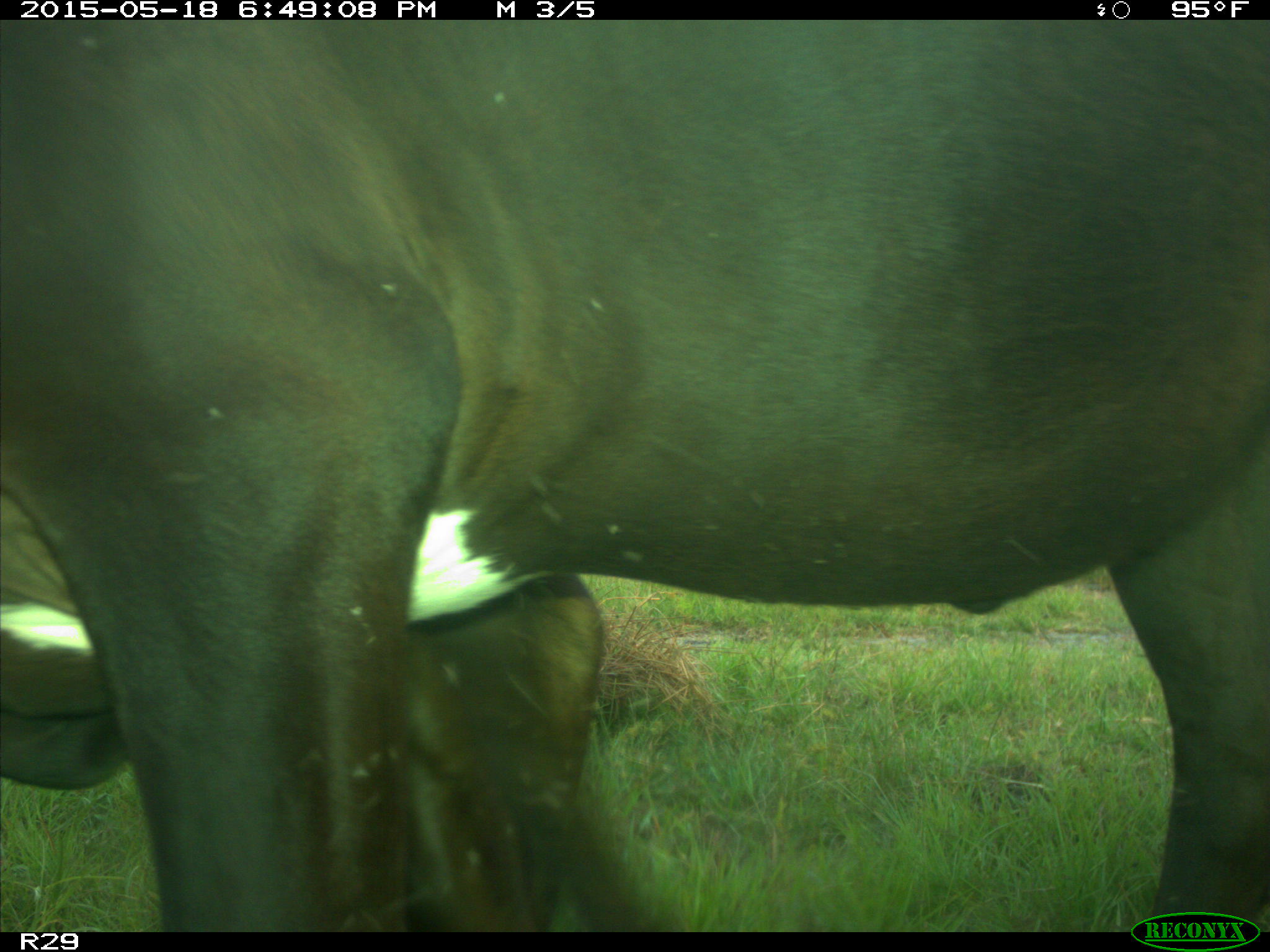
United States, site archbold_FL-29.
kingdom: Animalia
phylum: Chordata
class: Mammalia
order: Artiodactyla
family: Bovidae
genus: Bos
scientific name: Bos taurus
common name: domestic cow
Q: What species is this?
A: Bos taurus (domestic cow).